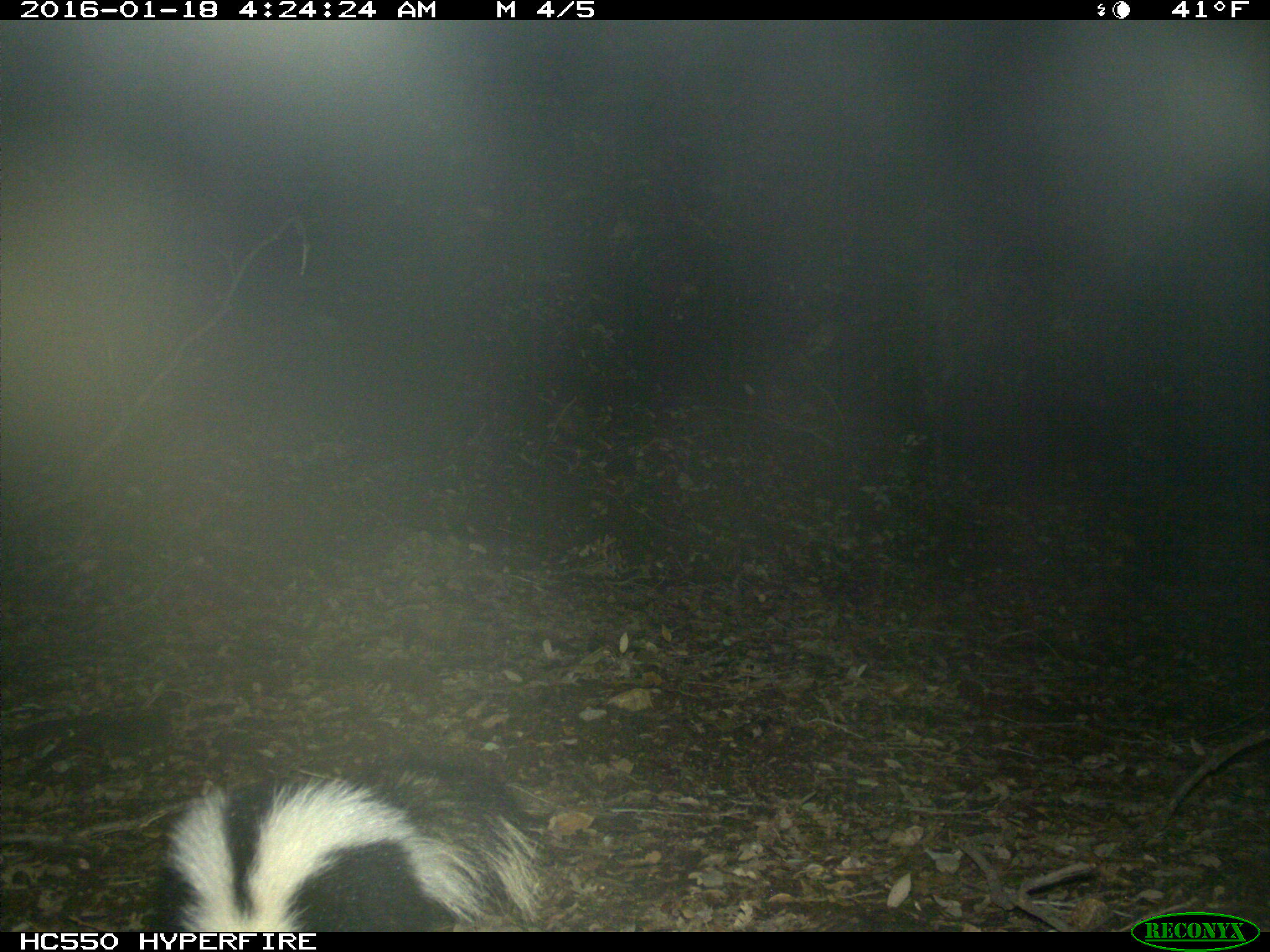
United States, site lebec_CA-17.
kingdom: Animalia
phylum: Chordata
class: Mammalia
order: Carnivora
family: Mephitidae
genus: Mephitis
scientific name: Mephitis mephitis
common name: striped skunk